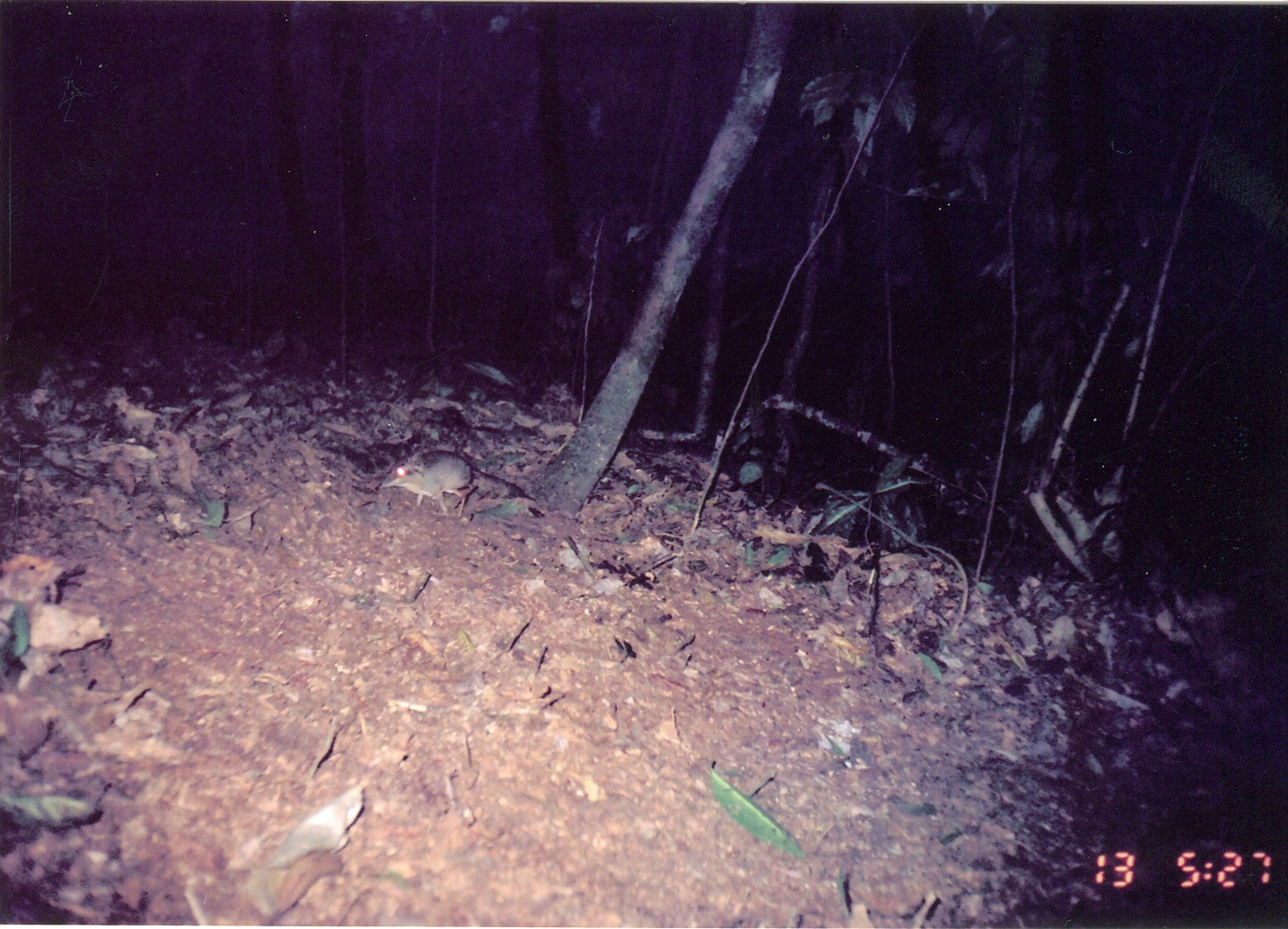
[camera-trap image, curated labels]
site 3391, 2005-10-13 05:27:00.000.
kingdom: Animalia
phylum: Chordata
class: Mammalia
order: Macroscelidea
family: Macroscelididae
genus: Petrodromus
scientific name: Petrodromus tetradactylus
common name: four-toed sengi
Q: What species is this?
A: Petrodromus tetradactylus (four-toed sengi).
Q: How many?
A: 1.